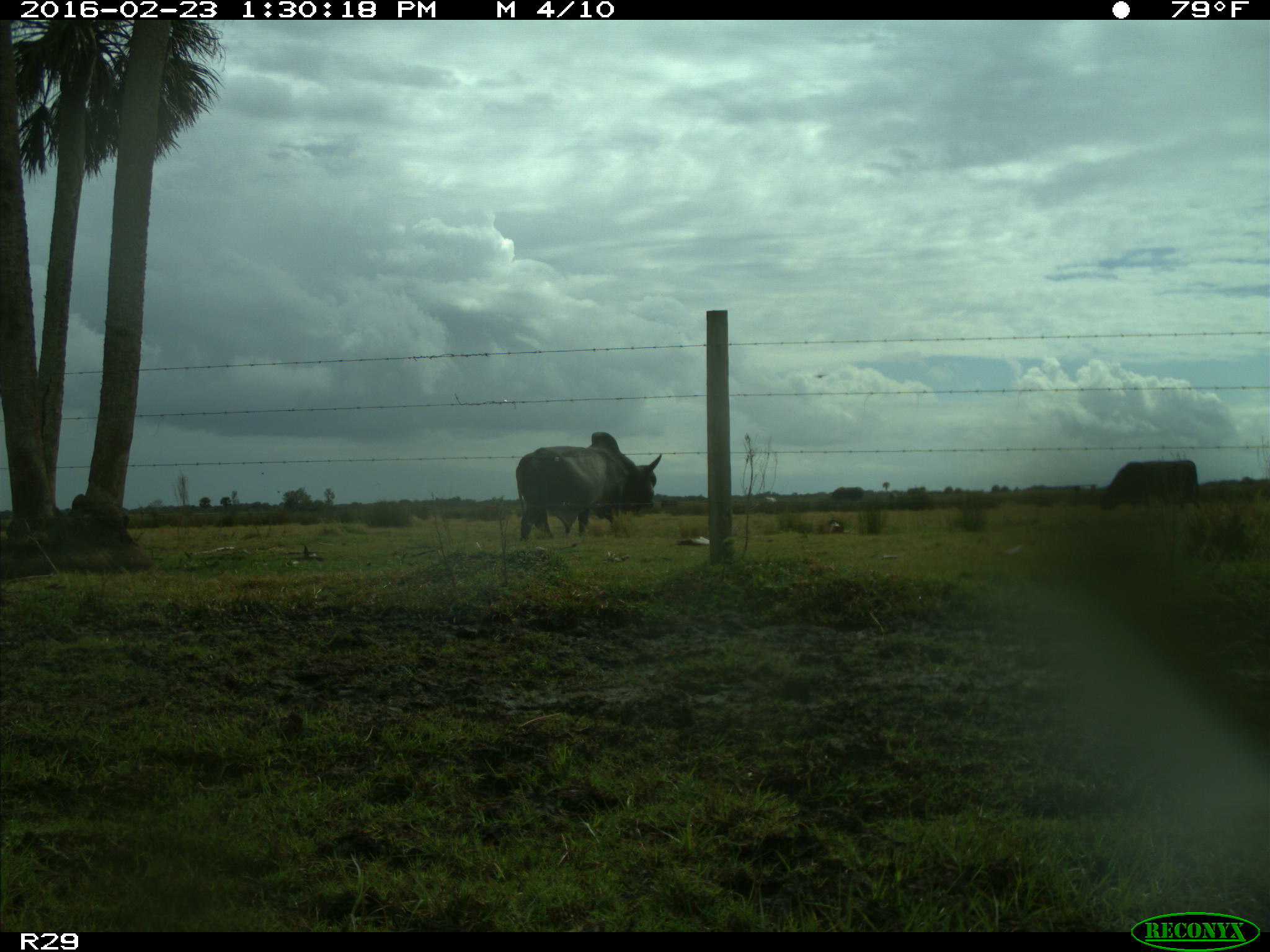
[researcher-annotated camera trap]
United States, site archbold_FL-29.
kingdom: Animalia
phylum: Chordata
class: Mammalia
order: Artiodactyla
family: Bovidae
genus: Bos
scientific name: Bos taurus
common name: domestic cow